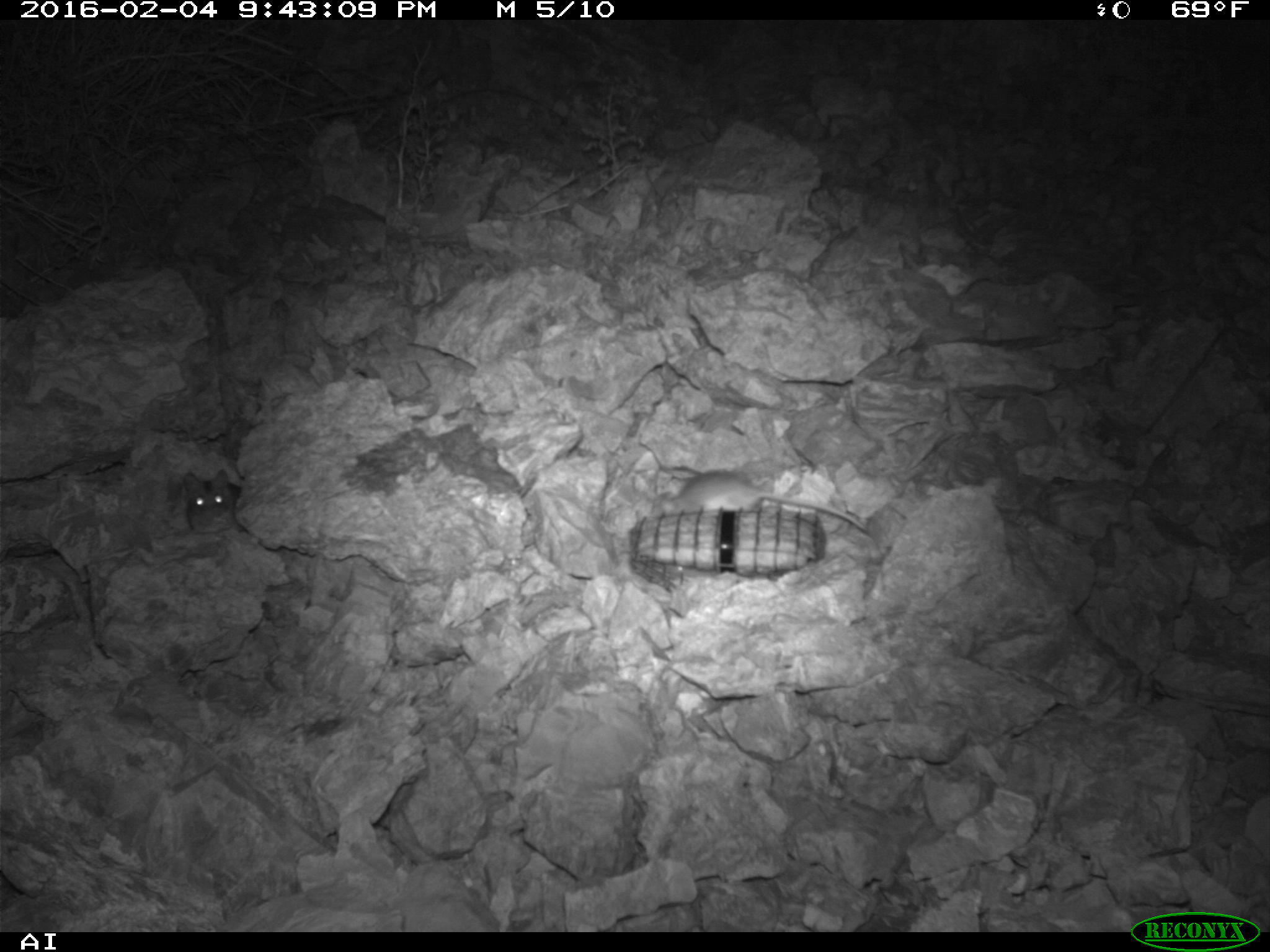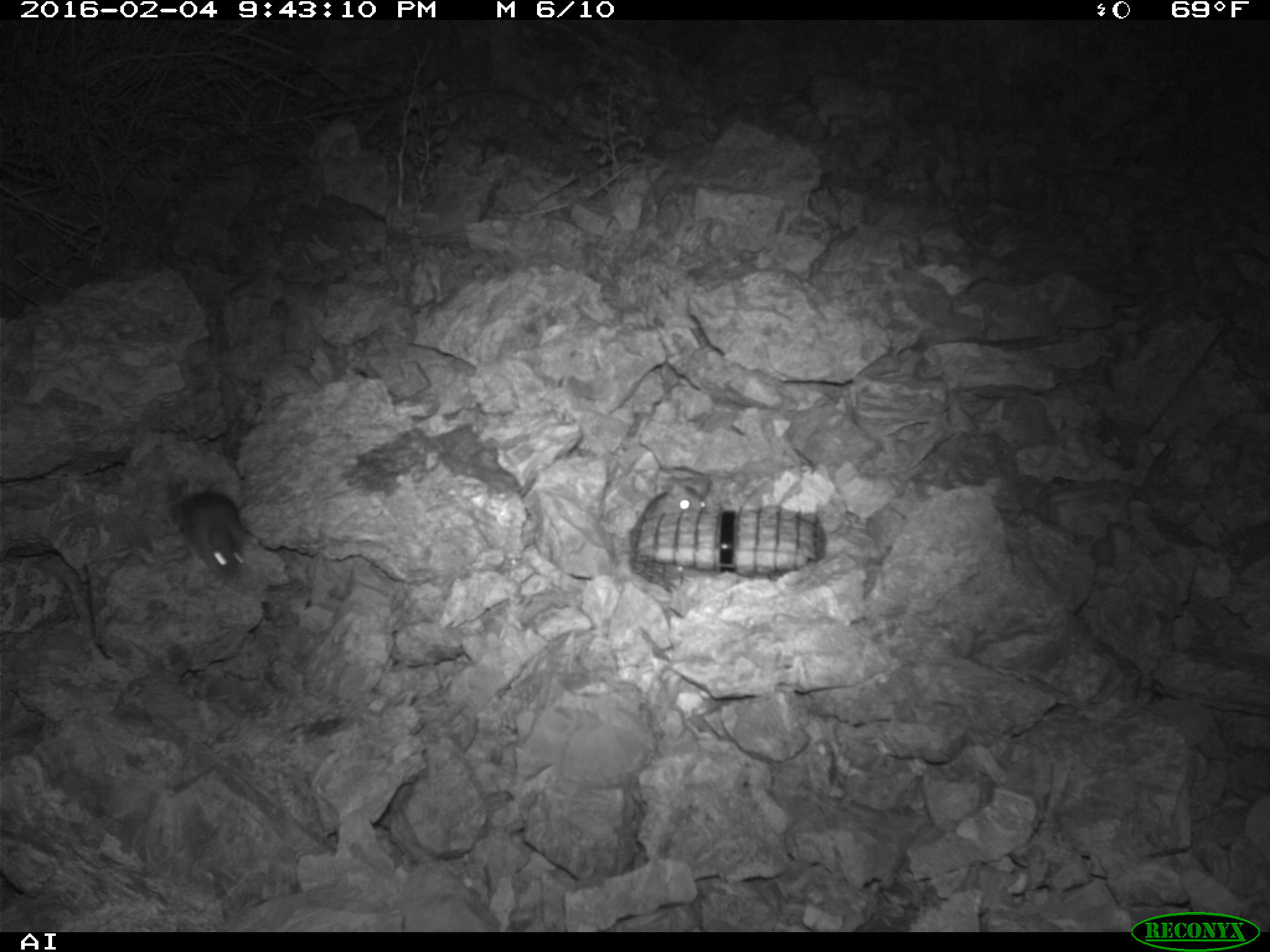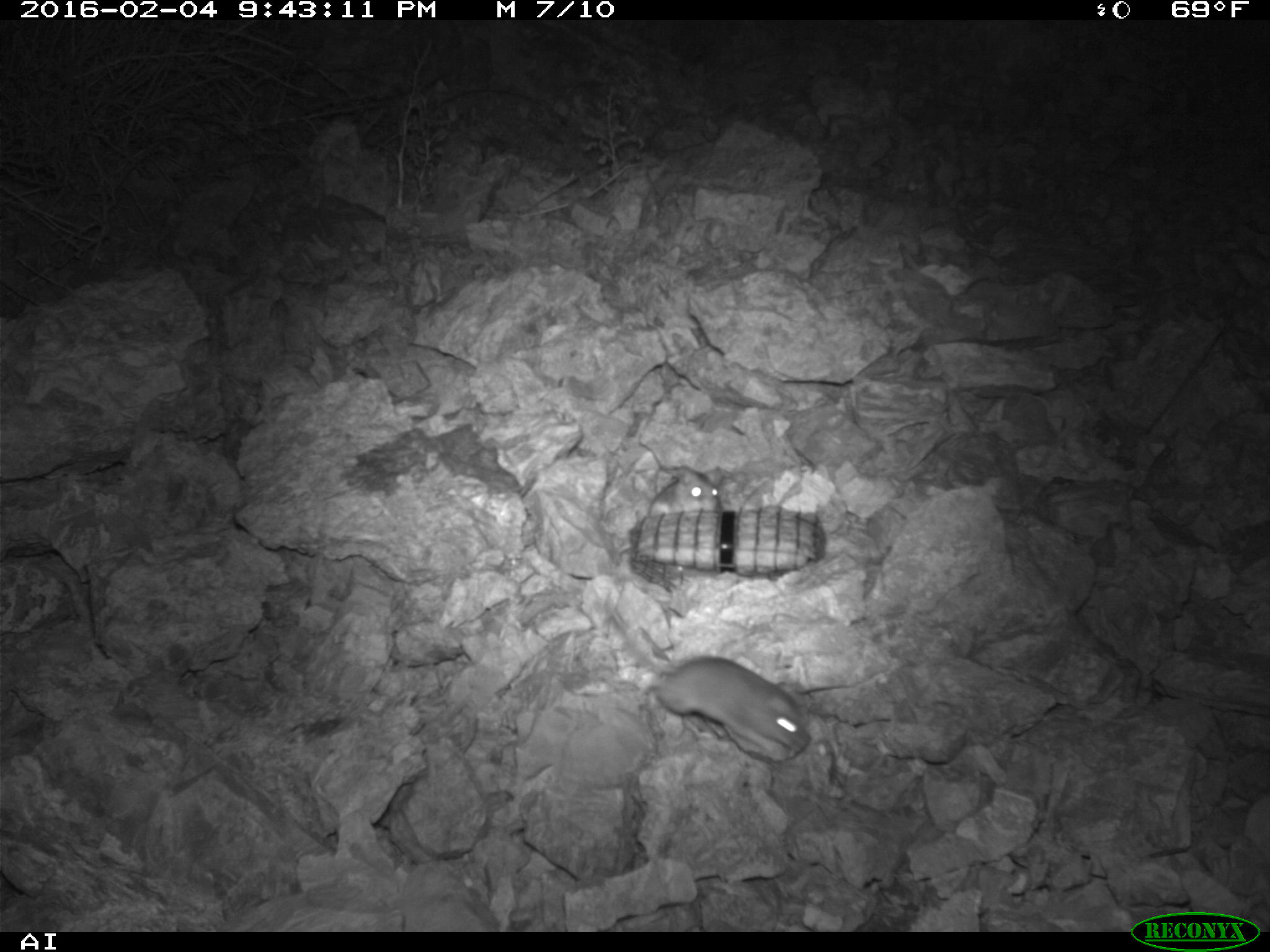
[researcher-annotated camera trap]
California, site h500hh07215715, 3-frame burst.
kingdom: Animalia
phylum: Chordata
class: Mammalia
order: Rodentia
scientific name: Rodentia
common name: rodent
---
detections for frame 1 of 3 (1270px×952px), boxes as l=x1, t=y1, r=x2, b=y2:
rodent: l=658, t=470, r=866, b=530; l=182, t=469, r=246, b=538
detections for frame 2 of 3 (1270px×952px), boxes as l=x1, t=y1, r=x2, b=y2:
rodent: l=164, t=484, r=245, b=584; l=635, t=478, r=708, b=529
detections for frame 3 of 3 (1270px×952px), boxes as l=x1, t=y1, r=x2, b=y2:
rodent: l=610, t=611, r=812, b=754; l=649, t=469, r=719, b=514